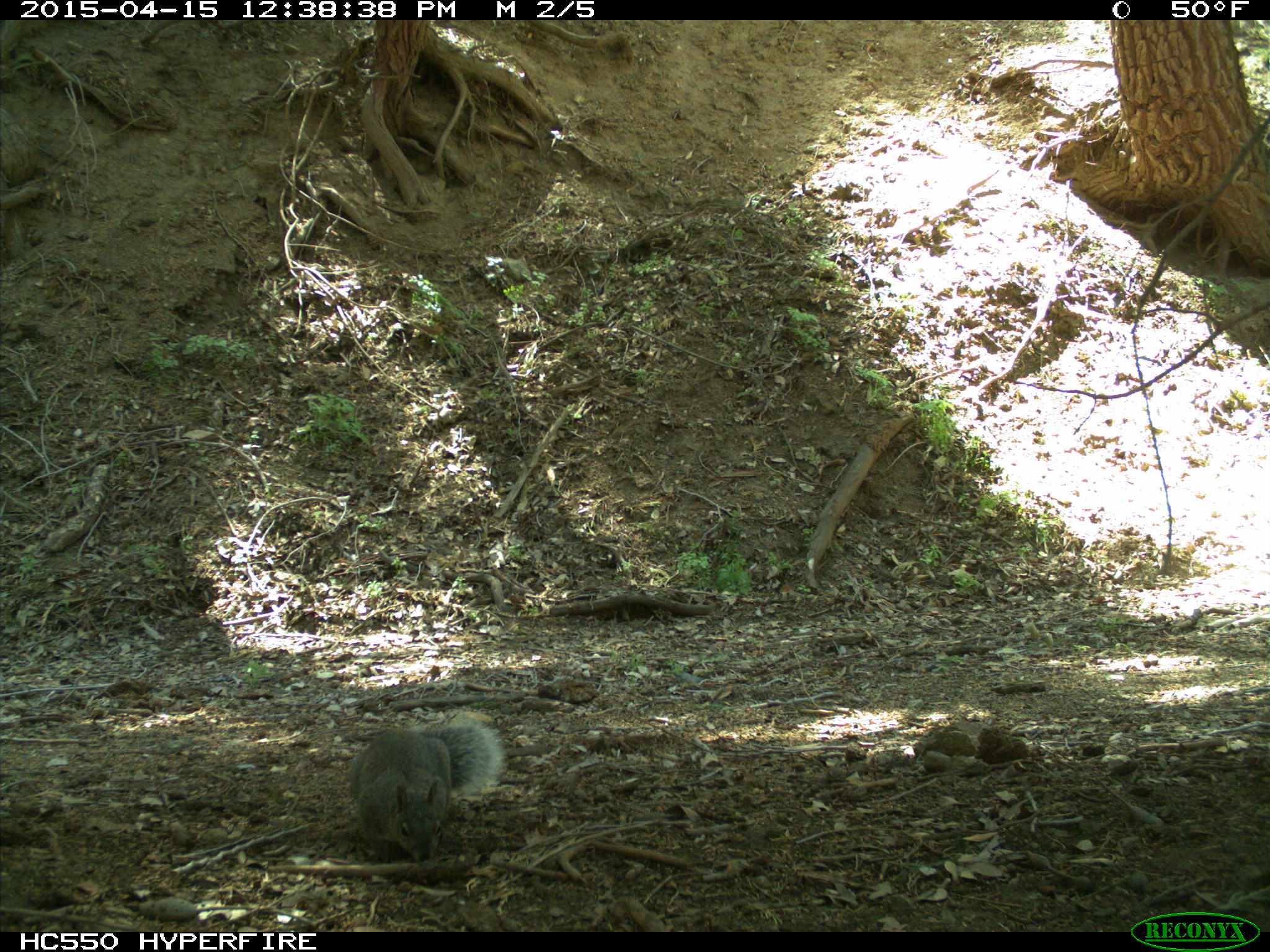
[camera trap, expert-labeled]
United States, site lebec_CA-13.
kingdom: Animalia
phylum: Chordata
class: Mammalia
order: Rodentia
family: Sciuridae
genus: Sciurus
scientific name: Sciurus carolinensis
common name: eastern gray squirrel